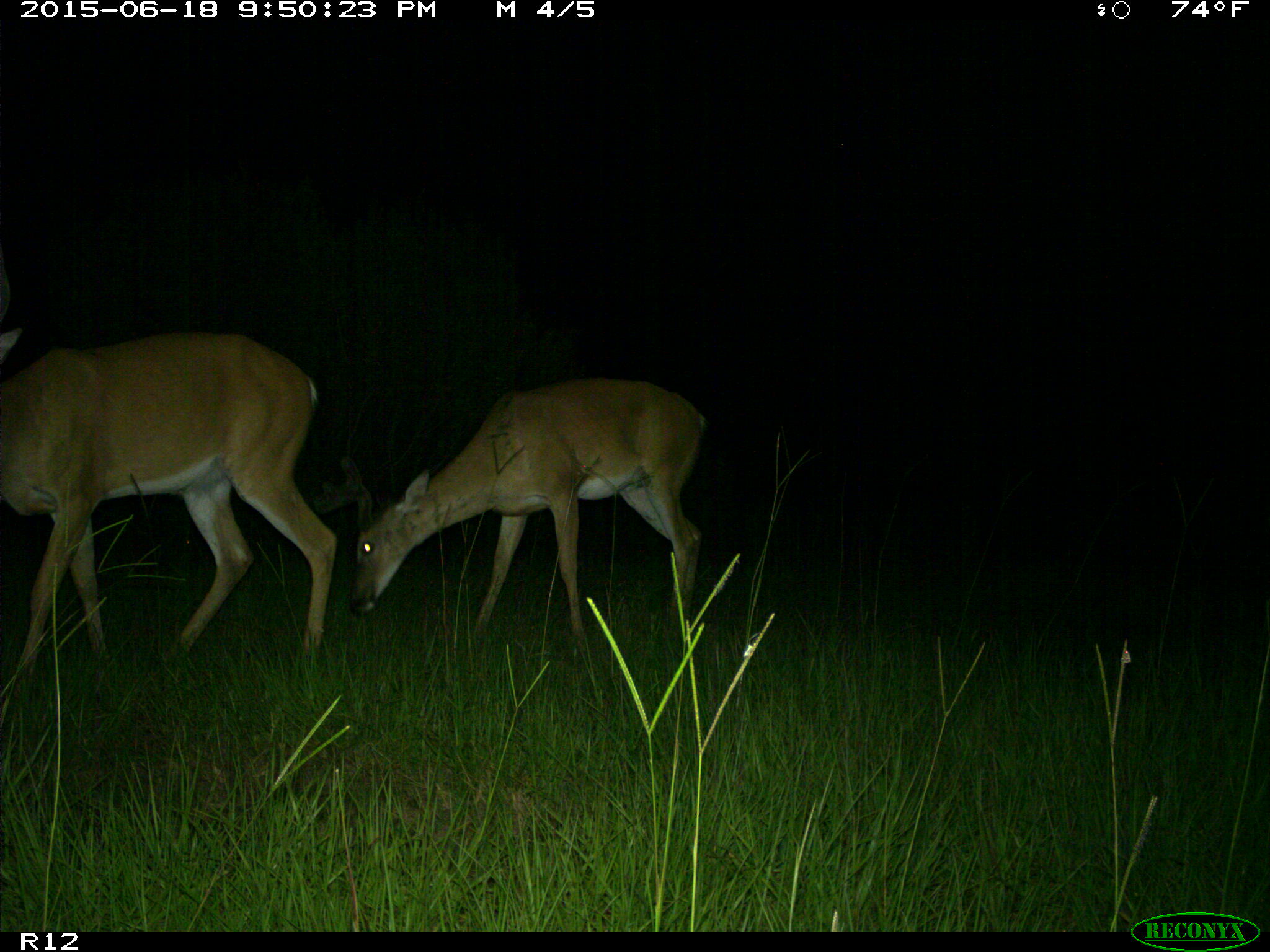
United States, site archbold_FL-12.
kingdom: Animalia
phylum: Chordata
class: Mammalia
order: Artiodactyla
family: Cervidae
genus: Odocoileus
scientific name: Odocoileus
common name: deer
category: unidentified deer